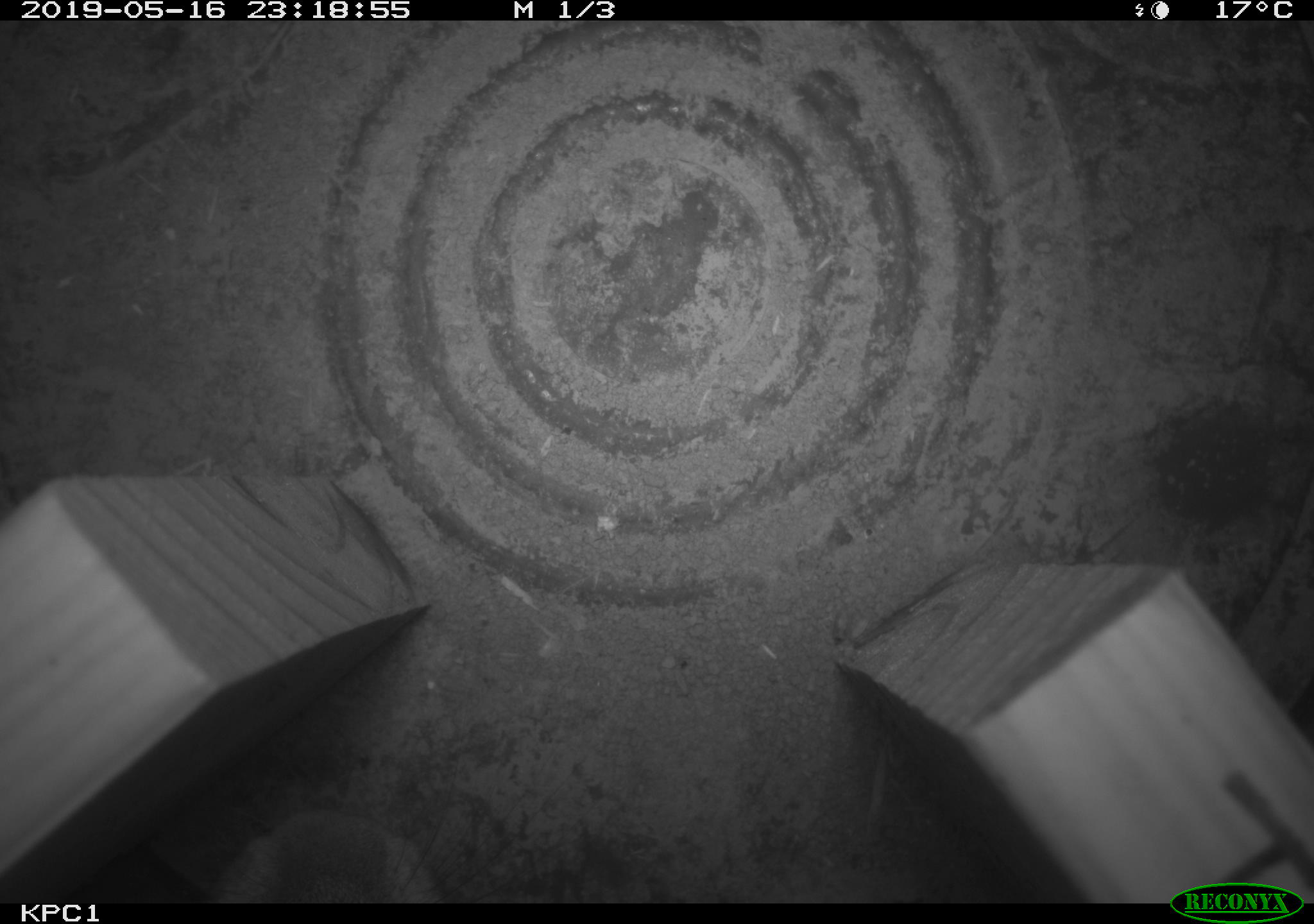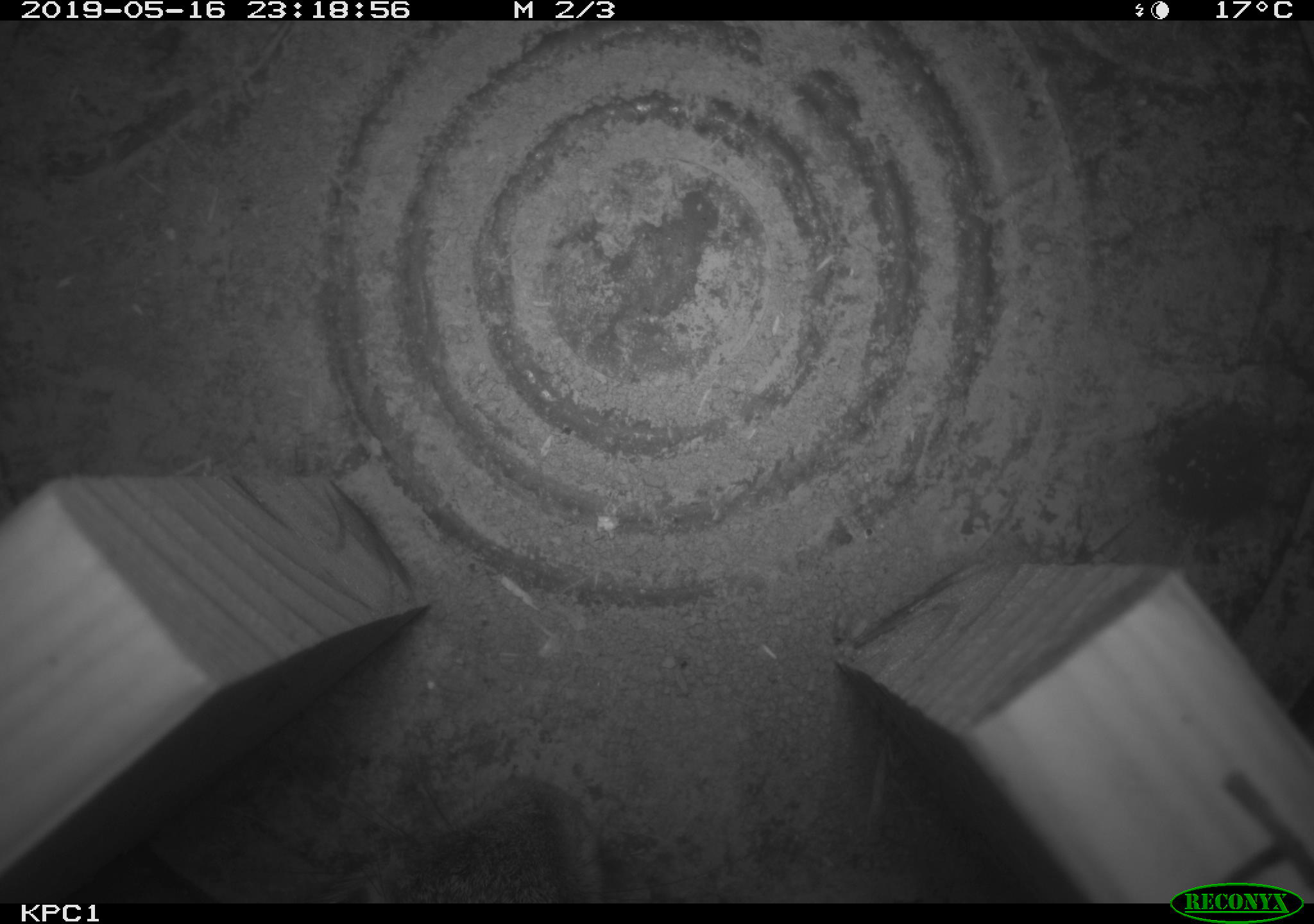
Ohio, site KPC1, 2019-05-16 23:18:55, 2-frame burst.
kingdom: Animalia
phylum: Chordata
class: Mammalia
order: Lagomorpha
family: Leporidae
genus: Sylvilagus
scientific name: Sylvilagus floridanus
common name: eastern cottontail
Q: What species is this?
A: Eastern cottontail (Sylvilagus floridanus).